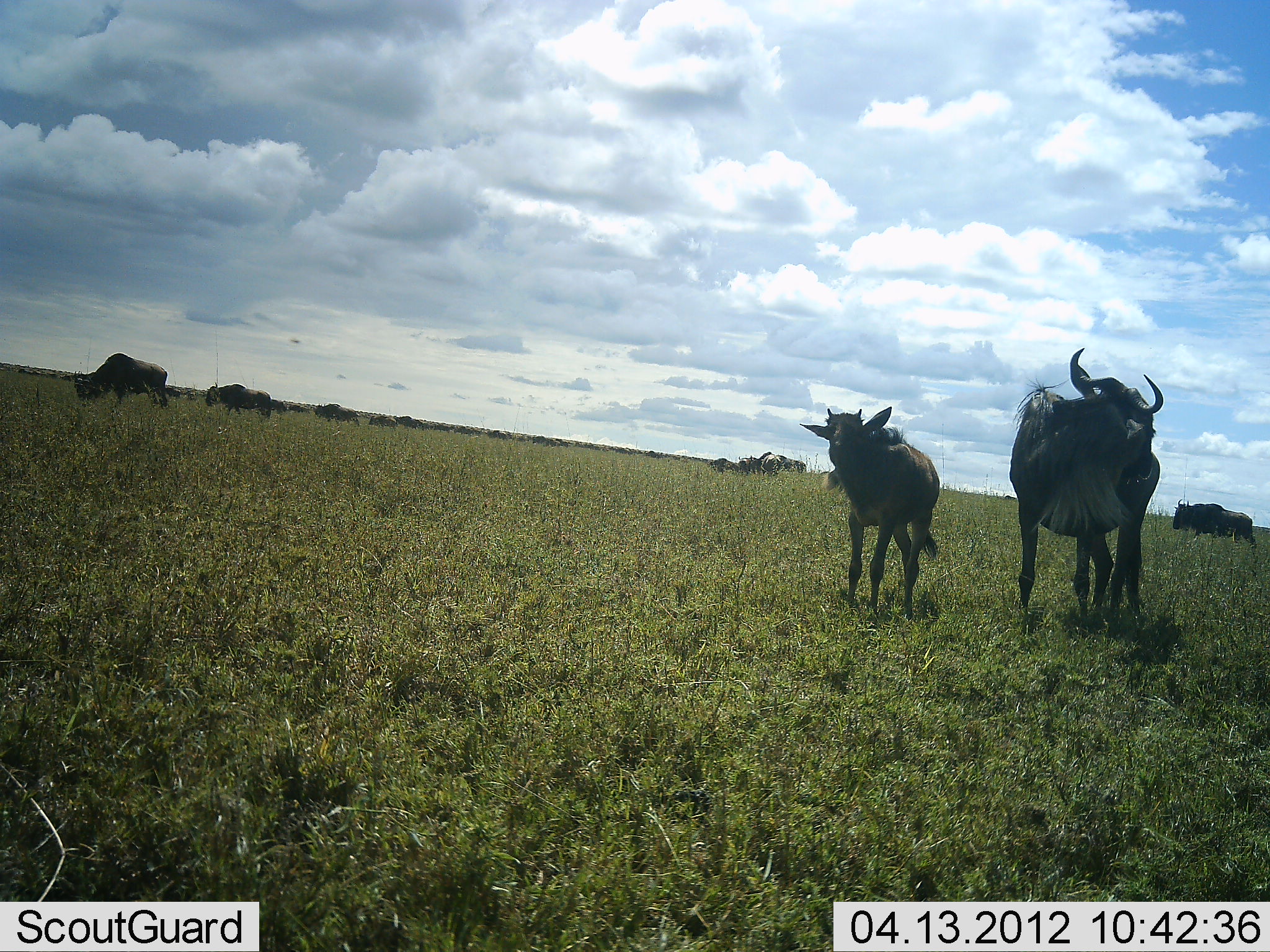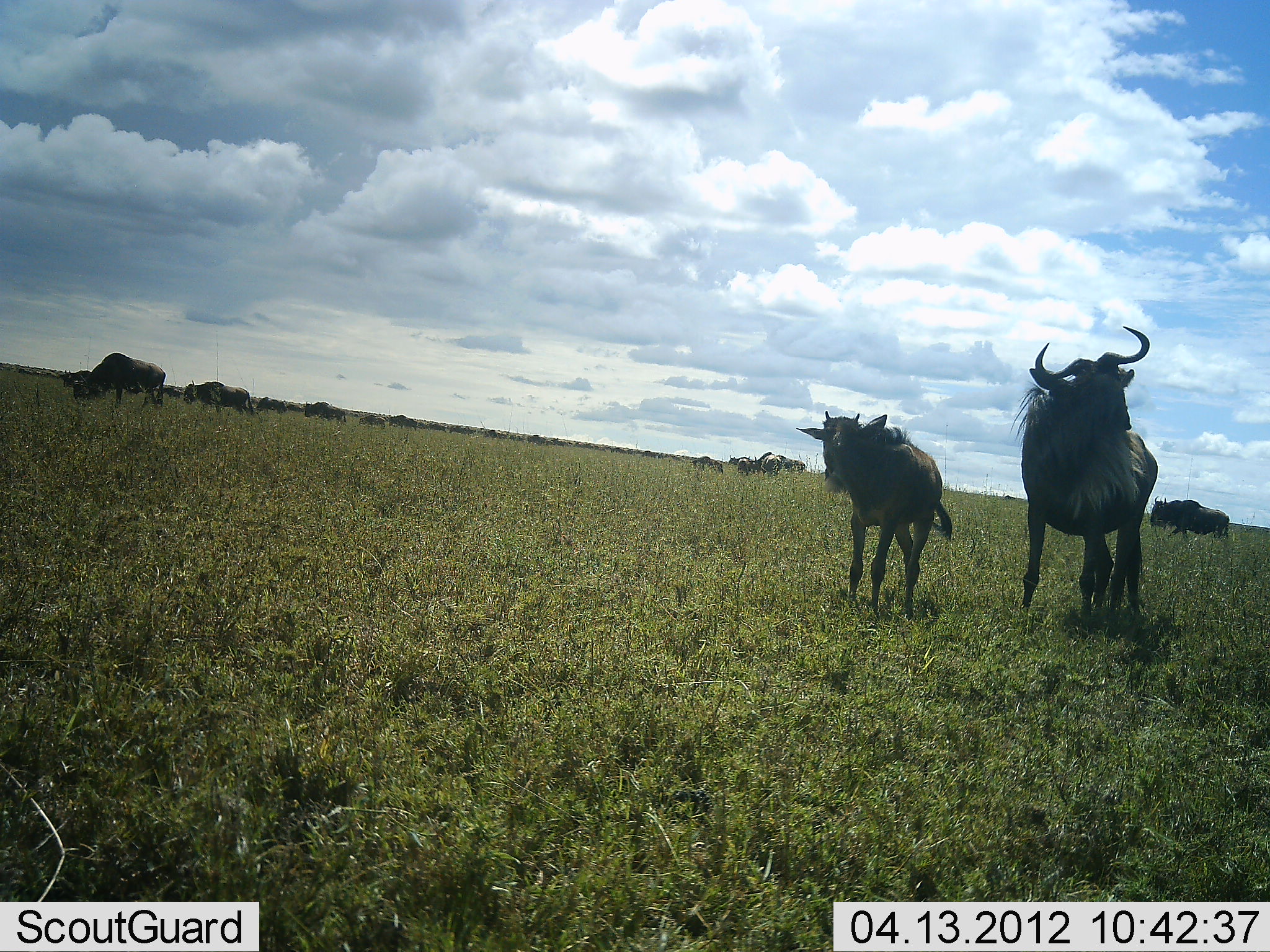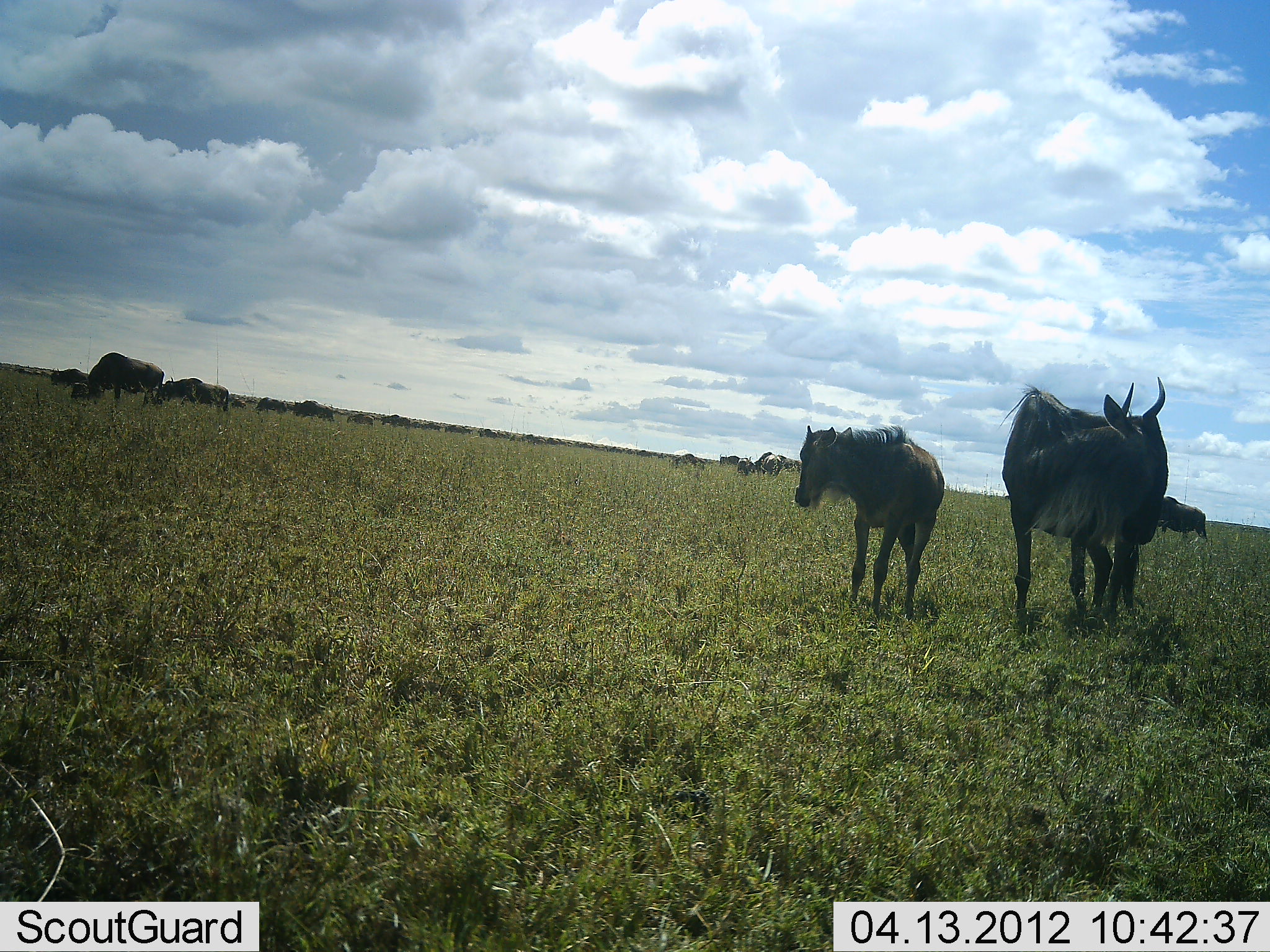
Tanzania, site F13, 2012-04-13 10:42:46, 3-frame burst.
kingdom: Animalia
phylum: Chordata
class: Mammalia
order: Artiodactyla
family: Bovidae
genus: Connochaetes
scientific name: Connochaetes taurinus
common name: blue wildebeest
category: wildebeest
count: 11-50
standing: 81%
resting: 0%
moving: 81%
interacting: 0%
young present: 43%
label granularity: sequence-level